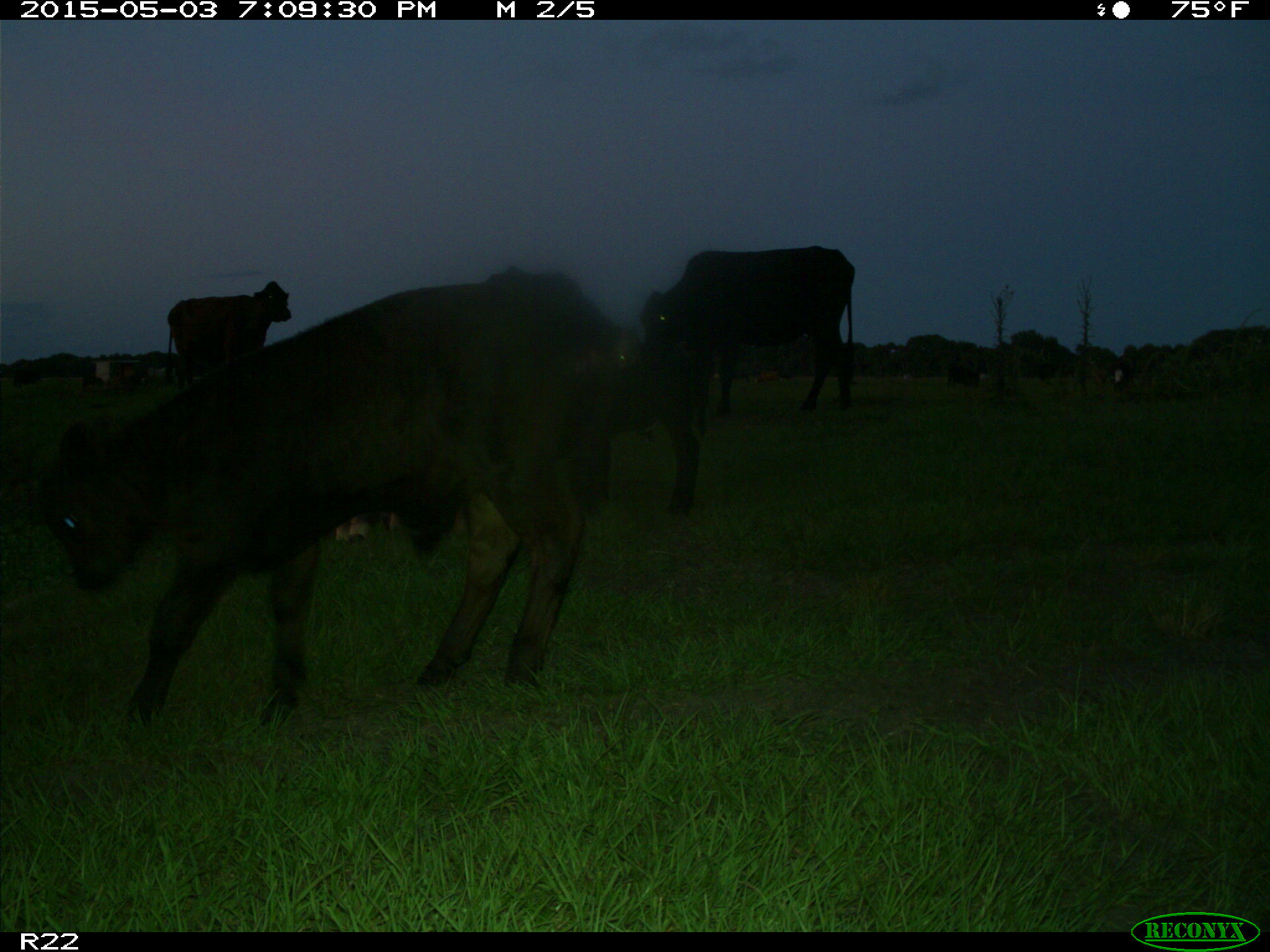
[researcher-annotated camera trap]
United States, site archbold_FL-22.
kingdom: Animalia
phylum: Chordata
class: Mammalia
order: Artiodactyla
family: Bovidae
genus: Bos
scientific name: Bos taurus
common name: domestic cow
Bos taurus (domestic cow).